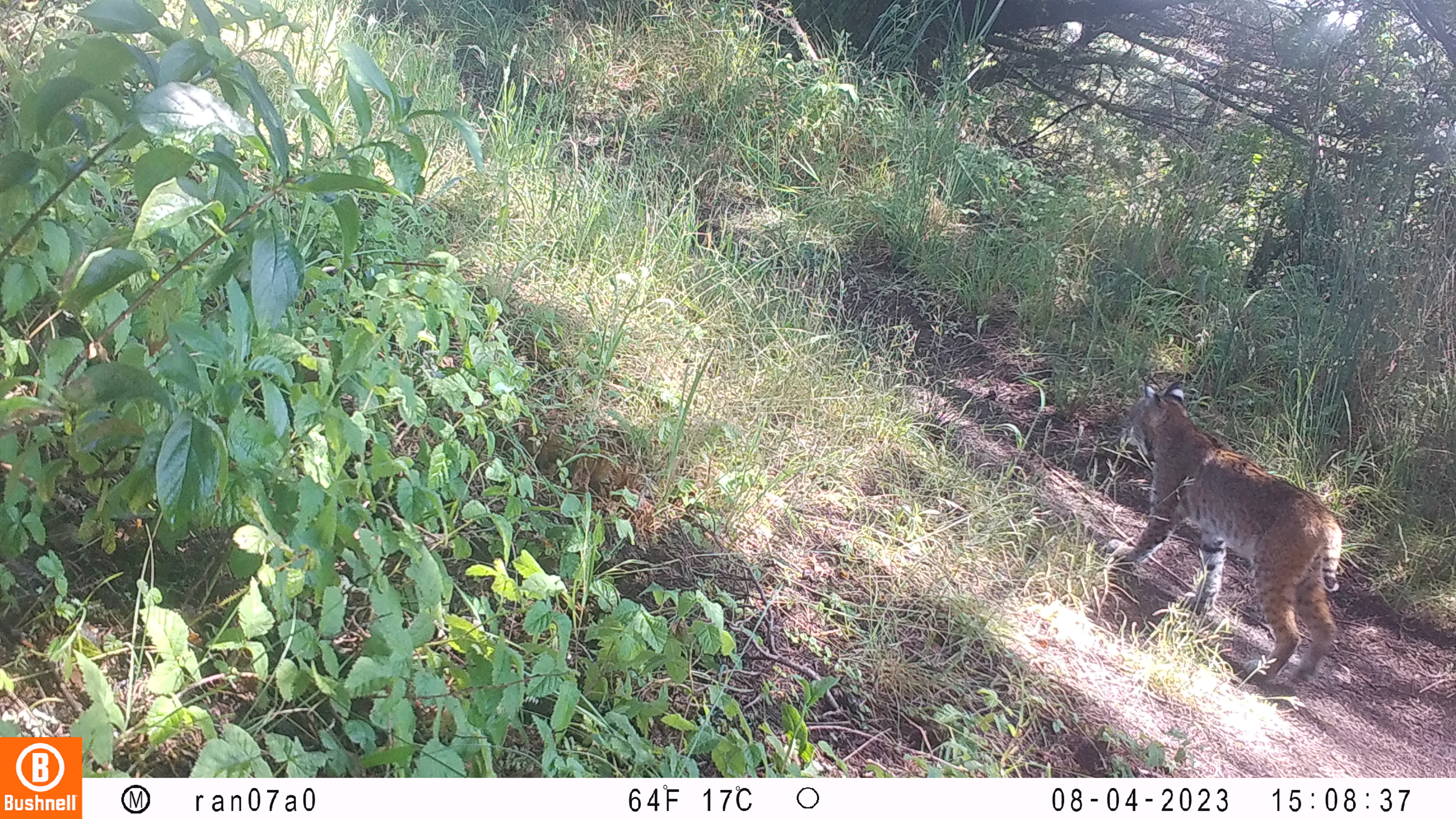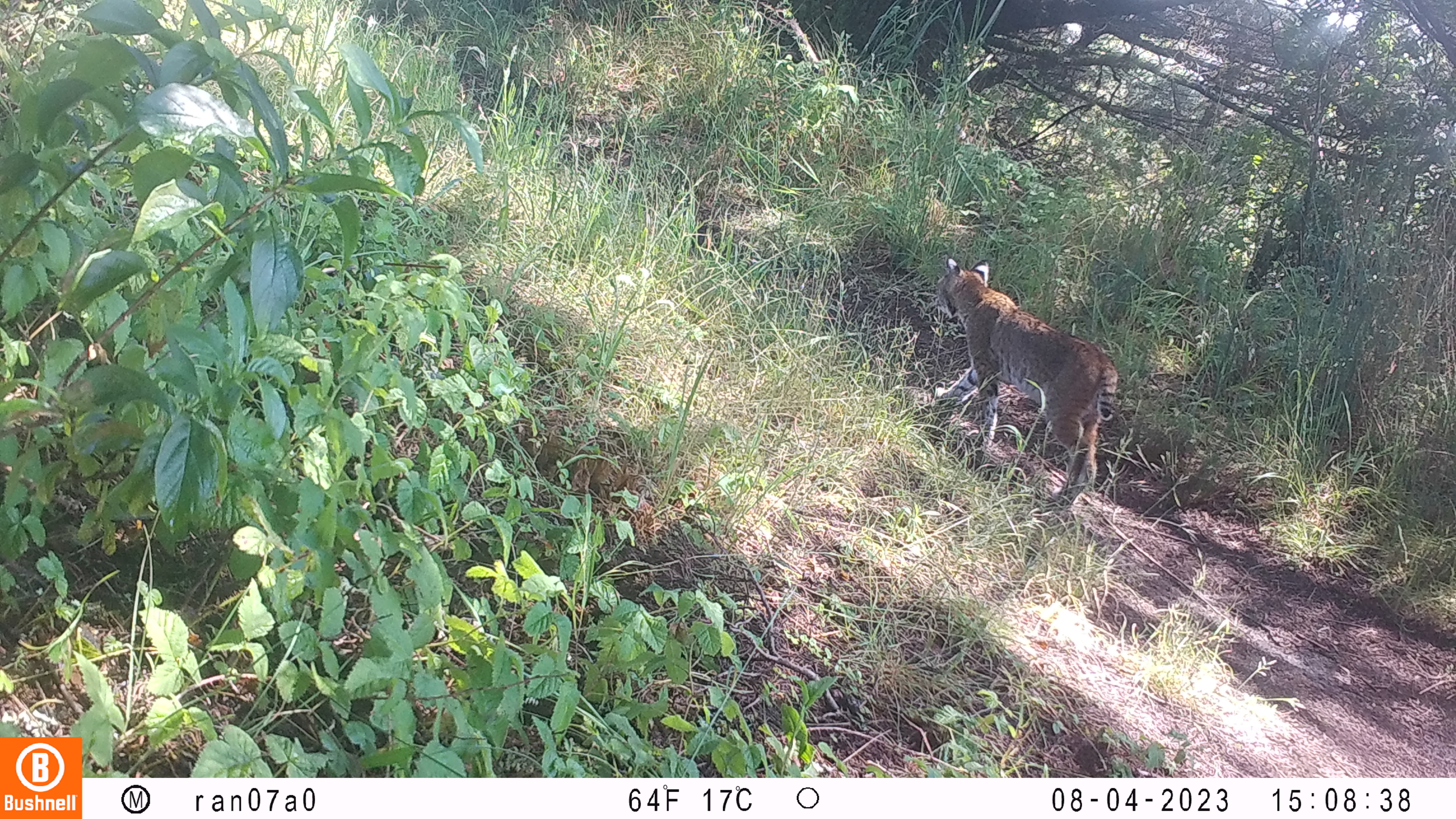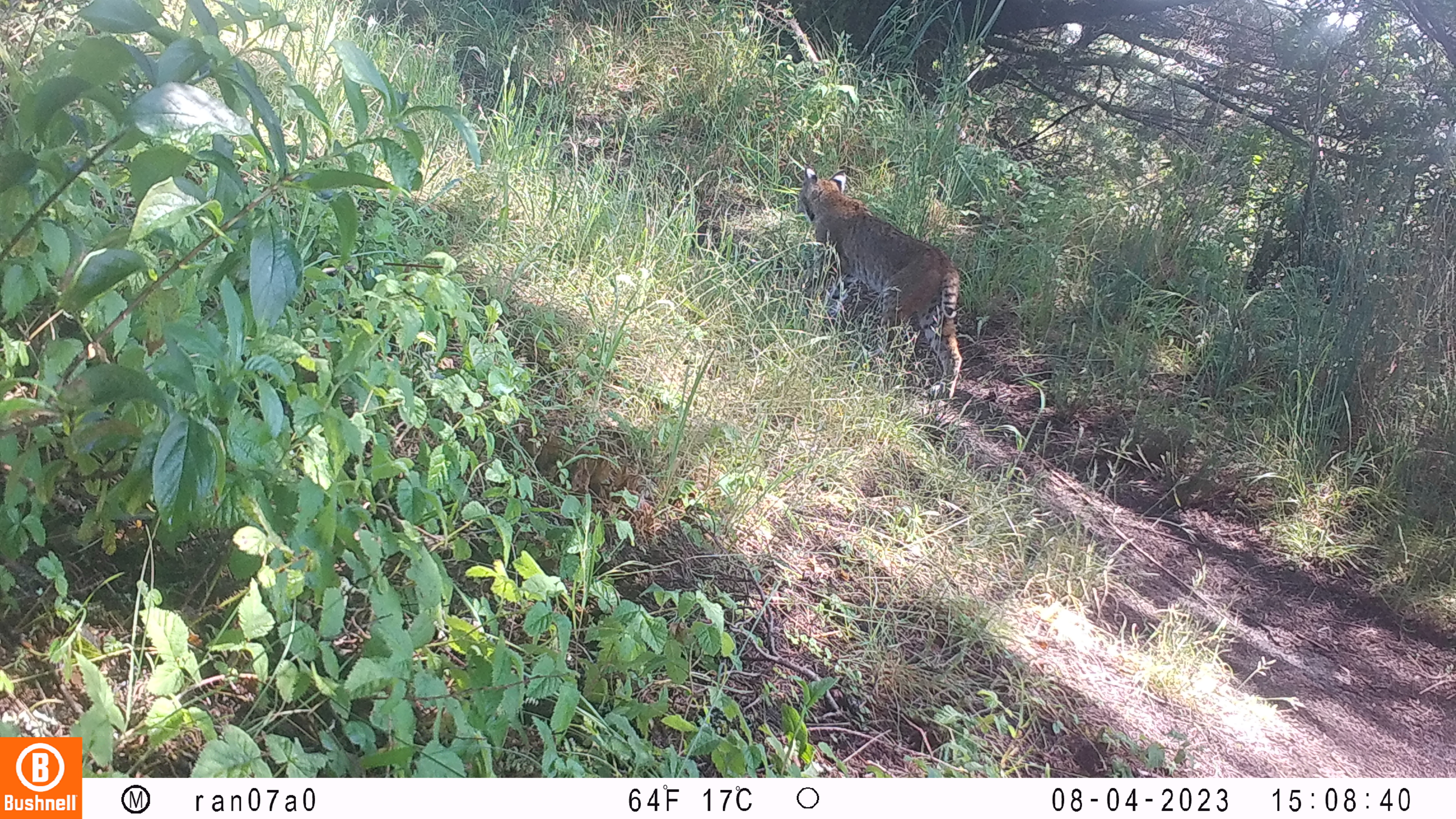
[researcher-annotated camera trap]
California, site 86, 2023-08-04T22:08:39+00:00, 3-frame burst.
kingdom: Animalia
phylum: Chordata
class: Mammalia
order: Carnivora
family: Felidae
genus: Lynx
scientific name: Lynx rufus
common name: bobcat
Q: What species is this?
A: Bobcat (Lynx rufus).